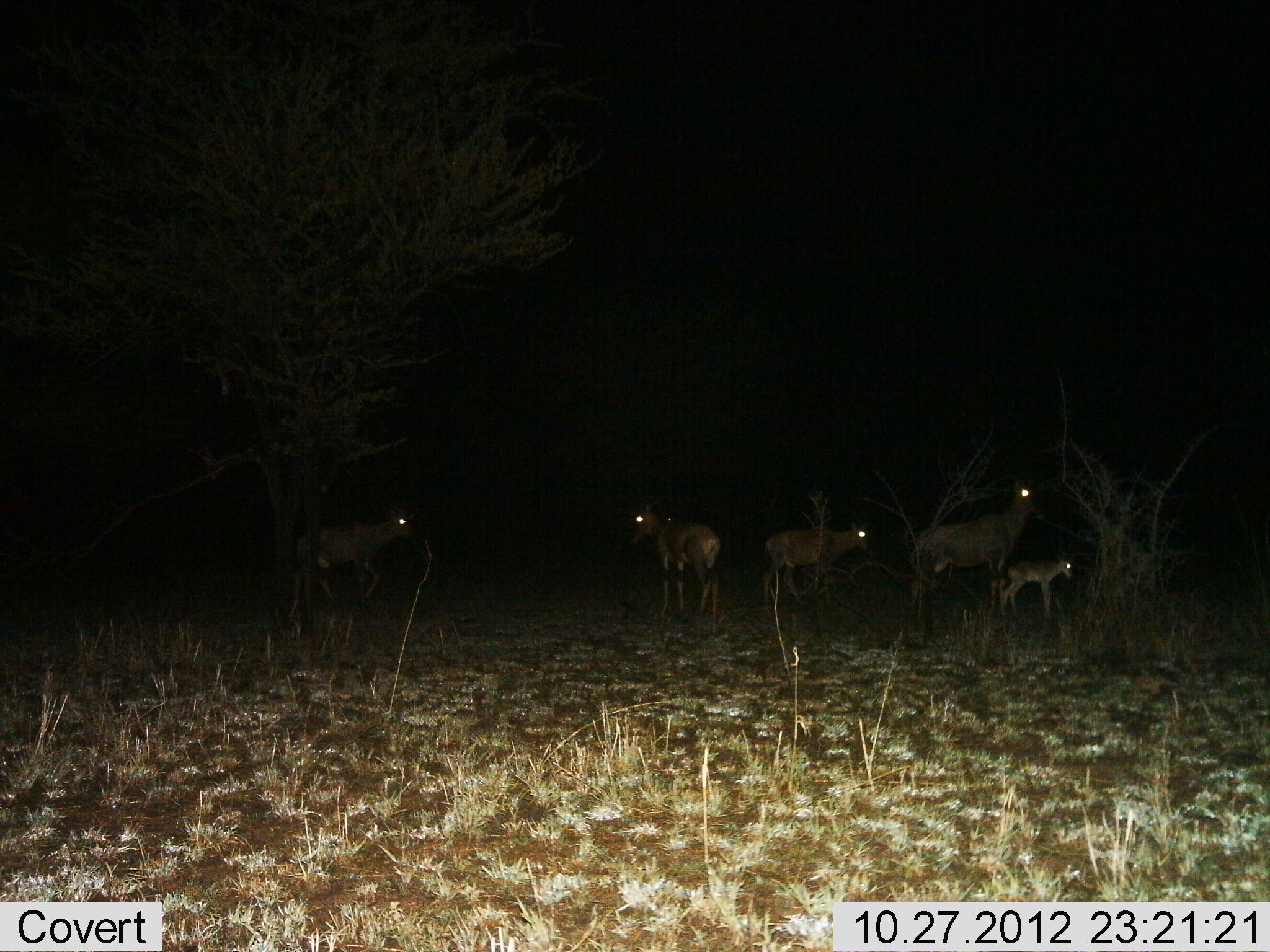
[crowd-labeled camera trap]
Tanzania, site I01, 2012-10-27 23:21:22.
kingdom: Animalia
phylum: Chordata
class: Mammalia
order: Artiodactyla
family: Bovidae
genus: Damaliscus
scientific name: Damaliscus lunatus jimela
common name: topi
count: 5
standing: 100%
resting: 0%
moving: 30%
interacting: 0%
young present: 100%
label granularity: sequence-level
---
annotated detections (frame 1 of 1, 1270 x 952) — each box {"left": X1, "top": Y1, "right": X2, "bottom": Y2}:
animal: {"left": 910, "top": 479, "right": 1037, "bottom": 616}; {"left": 632, "top": 493, "right": 721, "bottom": 622}; {"left": 298, "top": 503, "right": 410, "bottom": 602}; {"left": 759, "top": 523, "right": 870, "bottom": 606}; {"left": 1001, "top": 557, "right": 1074, "bottom": 620}